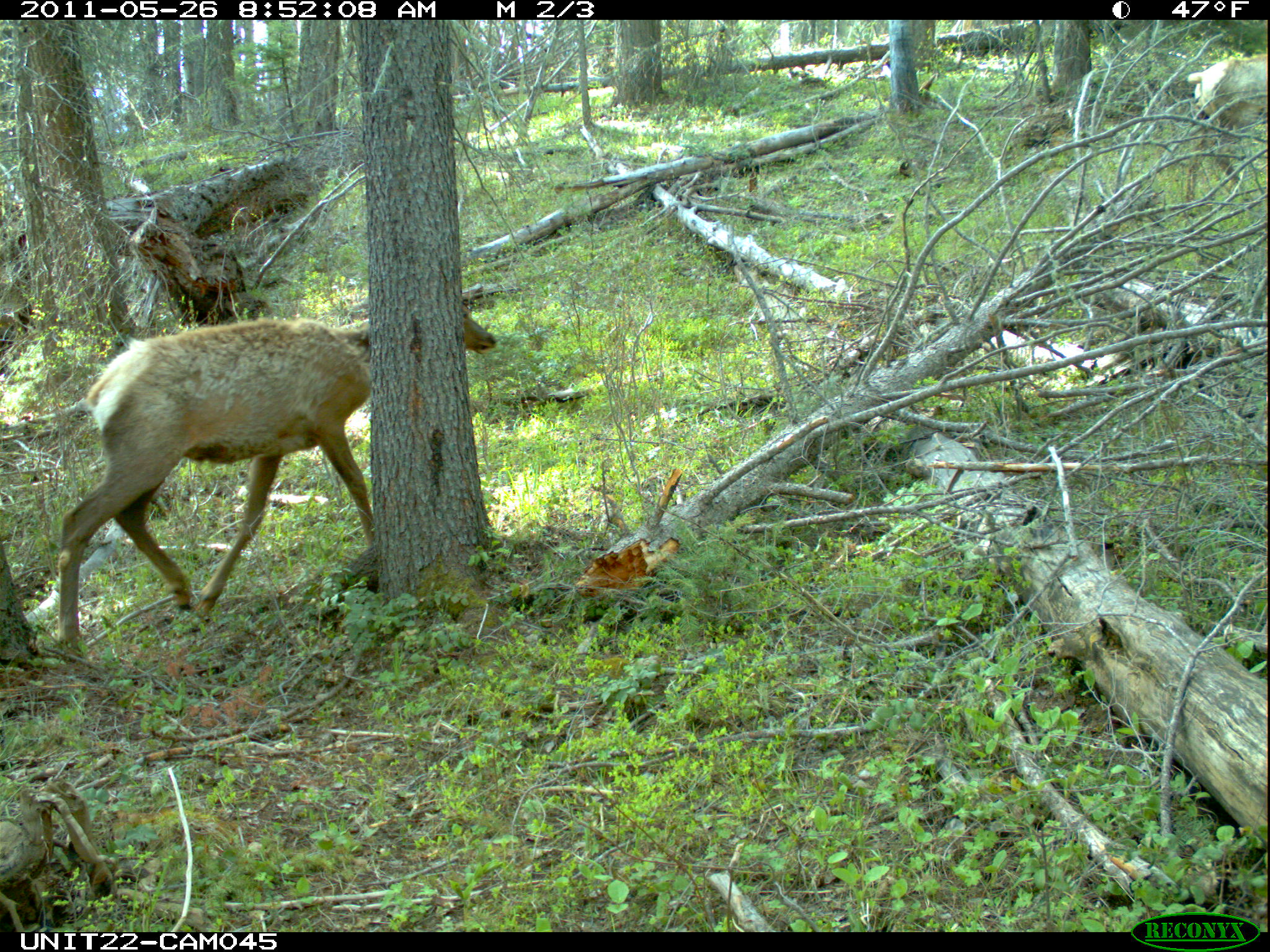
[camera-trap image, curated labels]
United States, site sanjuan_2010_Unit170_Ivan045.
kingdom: Animalia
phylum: Chordata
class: Mammalia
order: Artiodactyla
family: Cervidae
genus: Cervus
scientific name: Cervus elaphus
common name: red deer